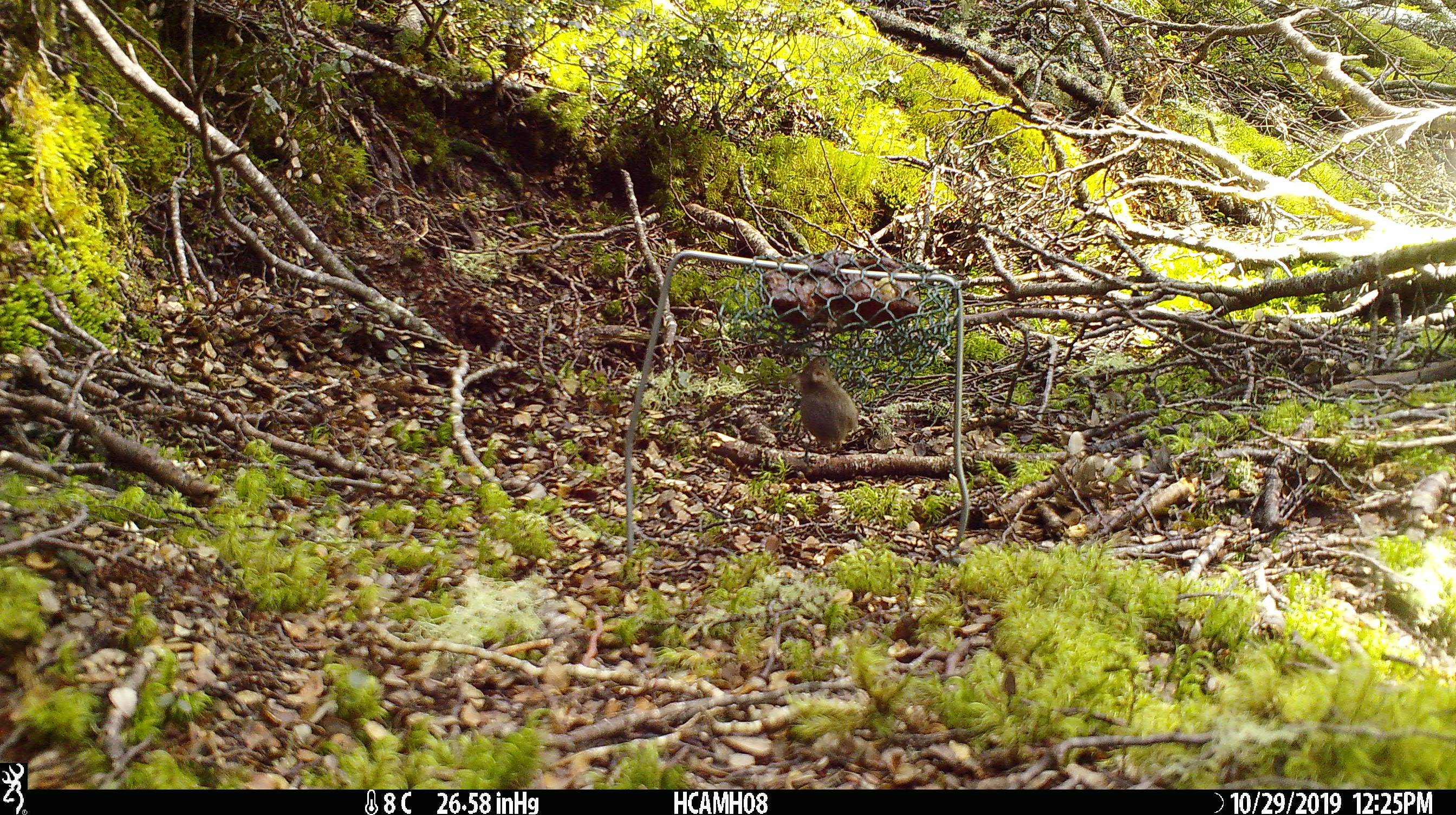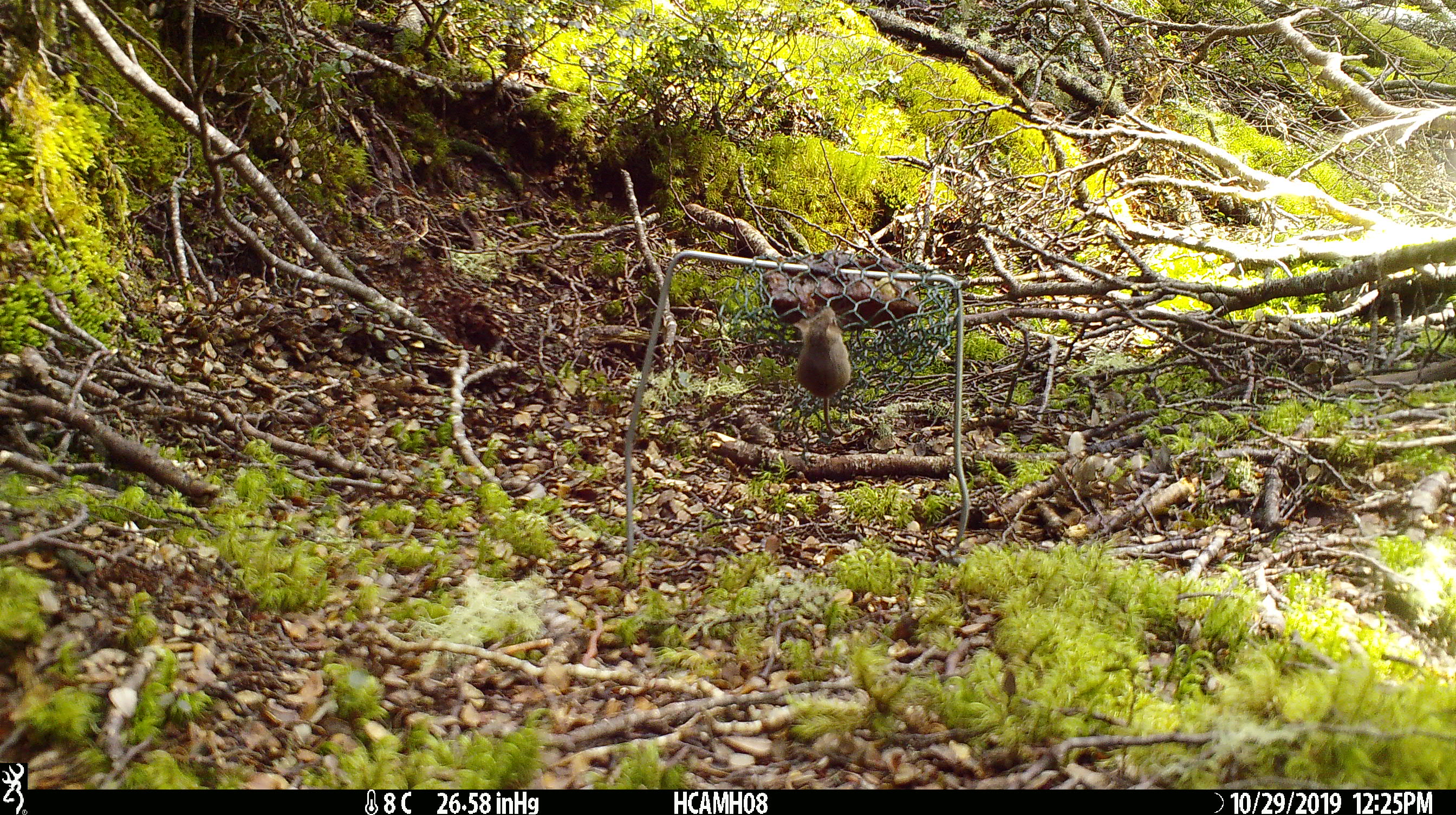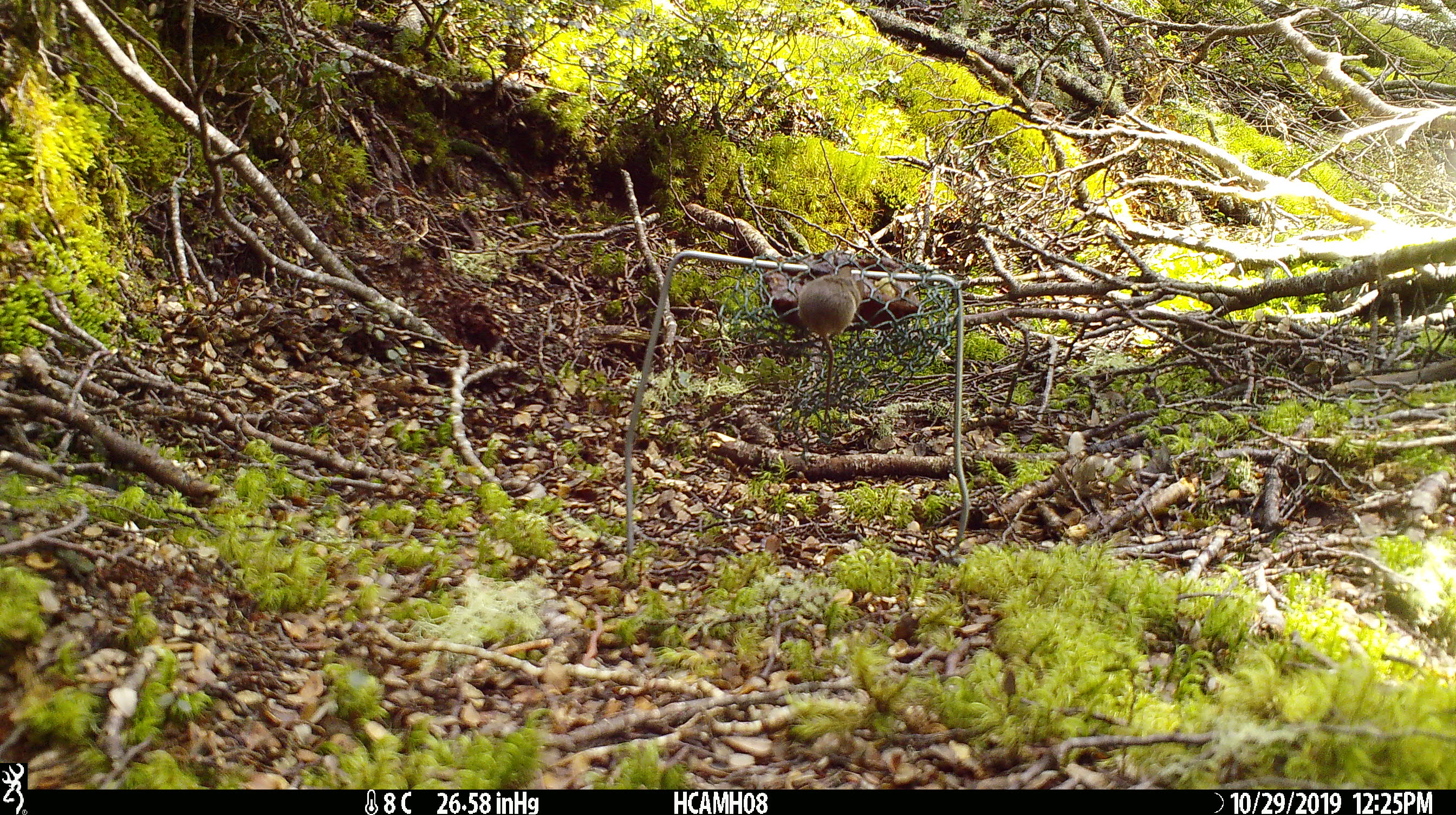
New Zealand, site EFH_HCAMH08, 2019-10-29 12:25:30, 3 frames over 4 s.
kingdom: Animalia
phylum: Chordata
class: Mammalia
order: Rodentia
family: Muridae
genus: Mus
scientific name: Mus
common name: mouse